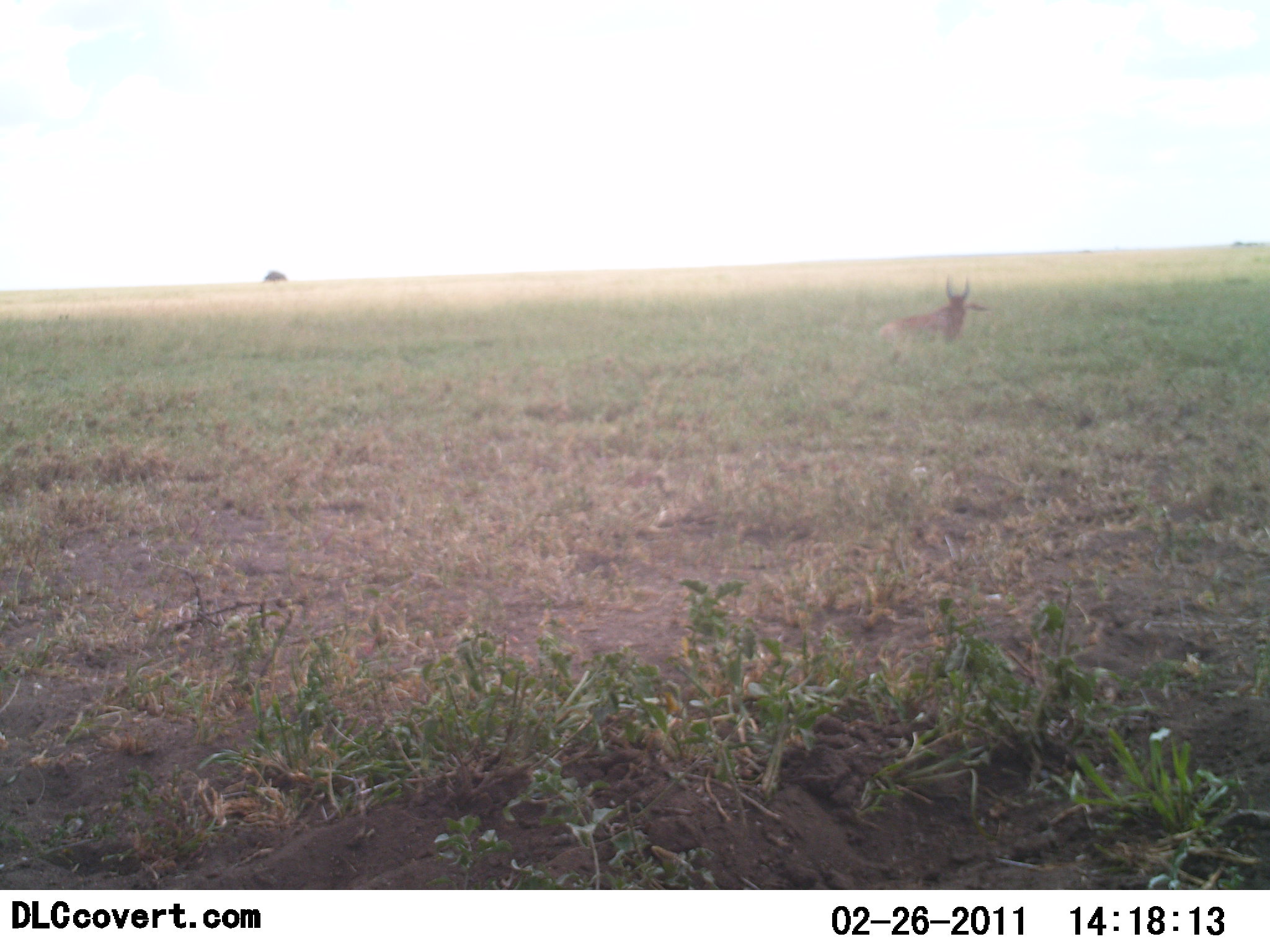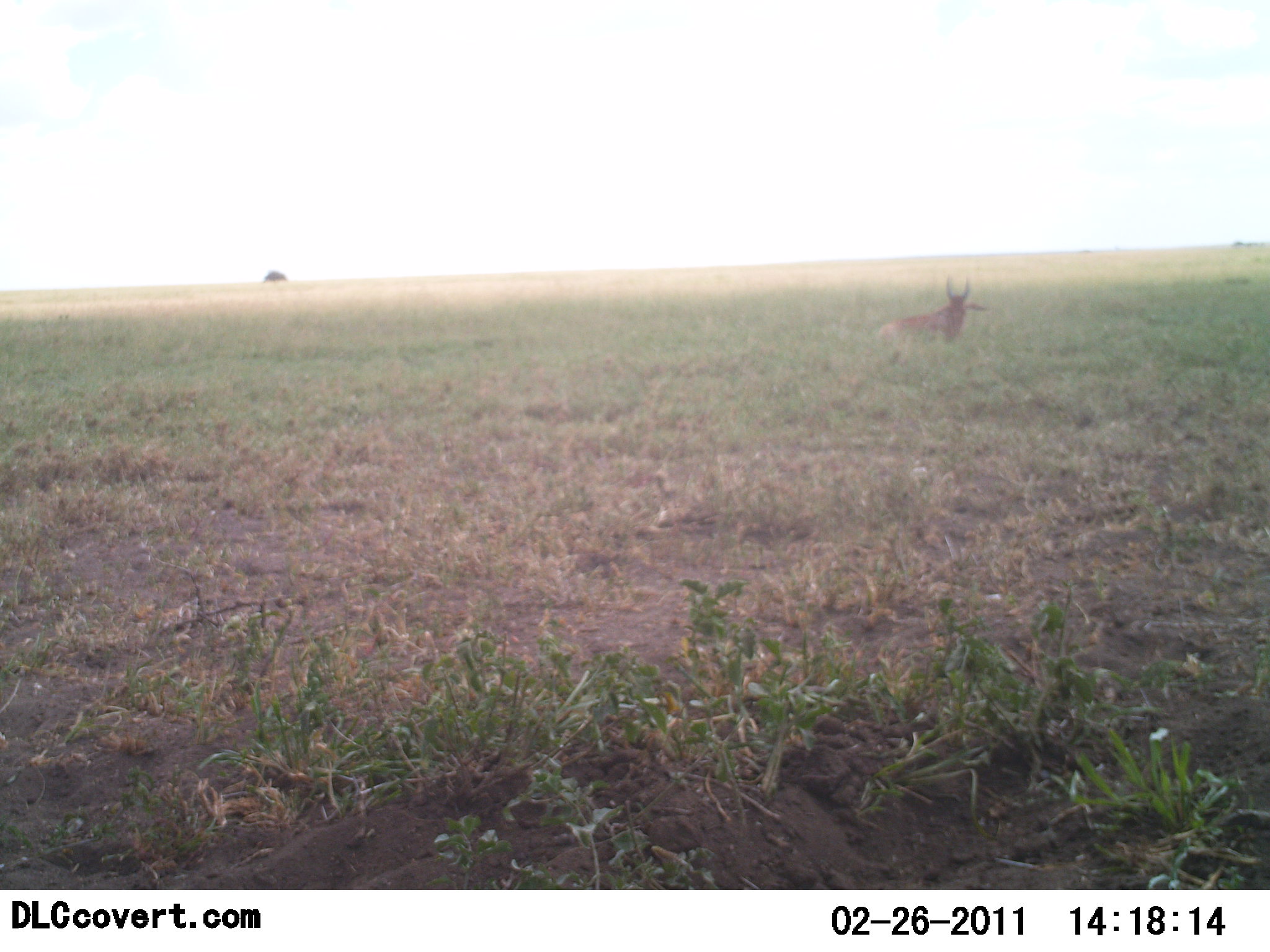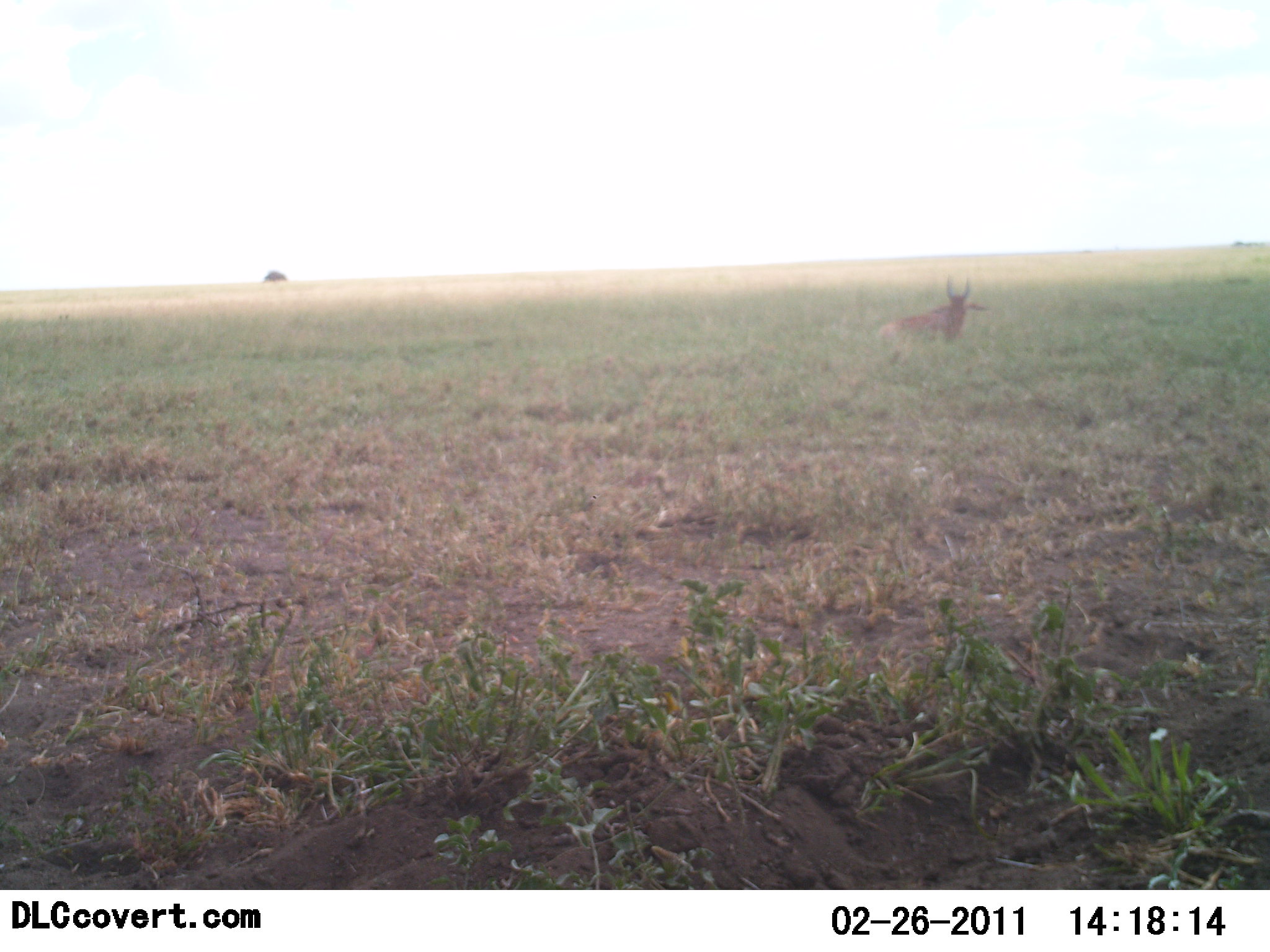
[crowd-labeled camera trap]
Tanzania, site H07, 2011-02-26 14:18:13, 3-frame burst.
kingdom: Animalia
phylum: Chordata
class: Mammalia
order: Artiodactyla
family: Bovidae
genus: Alcelaphus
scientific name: Alcelaphus buselaphus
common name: hartebeest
Hartebeest (Alcelaphus buselaphus), count 1. Behavior (volunteer vote fractions): standing 8%, resting 92%, moving 0%, interacting 0%. Young present (vote fraction): 0%. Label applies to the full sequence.